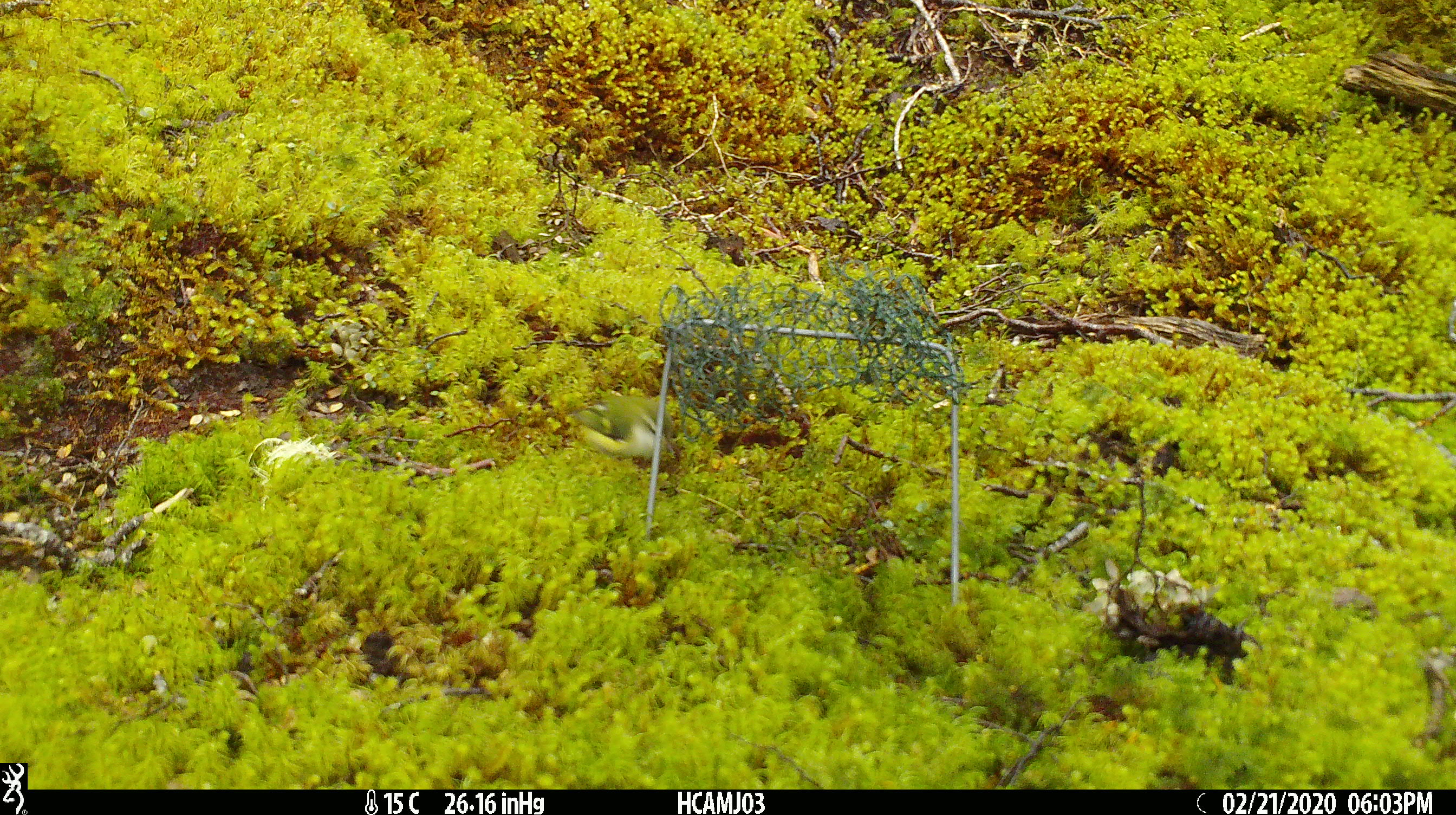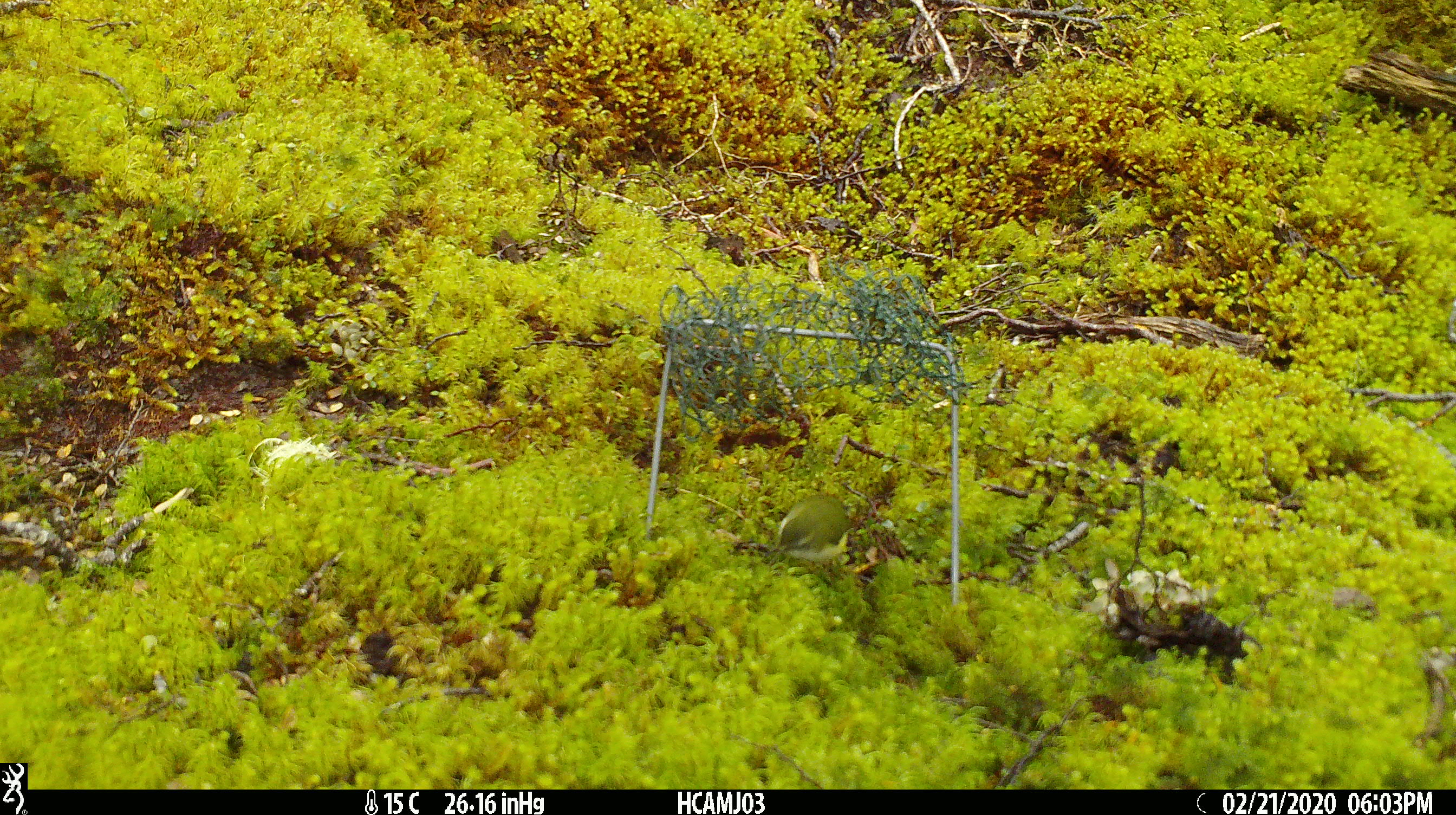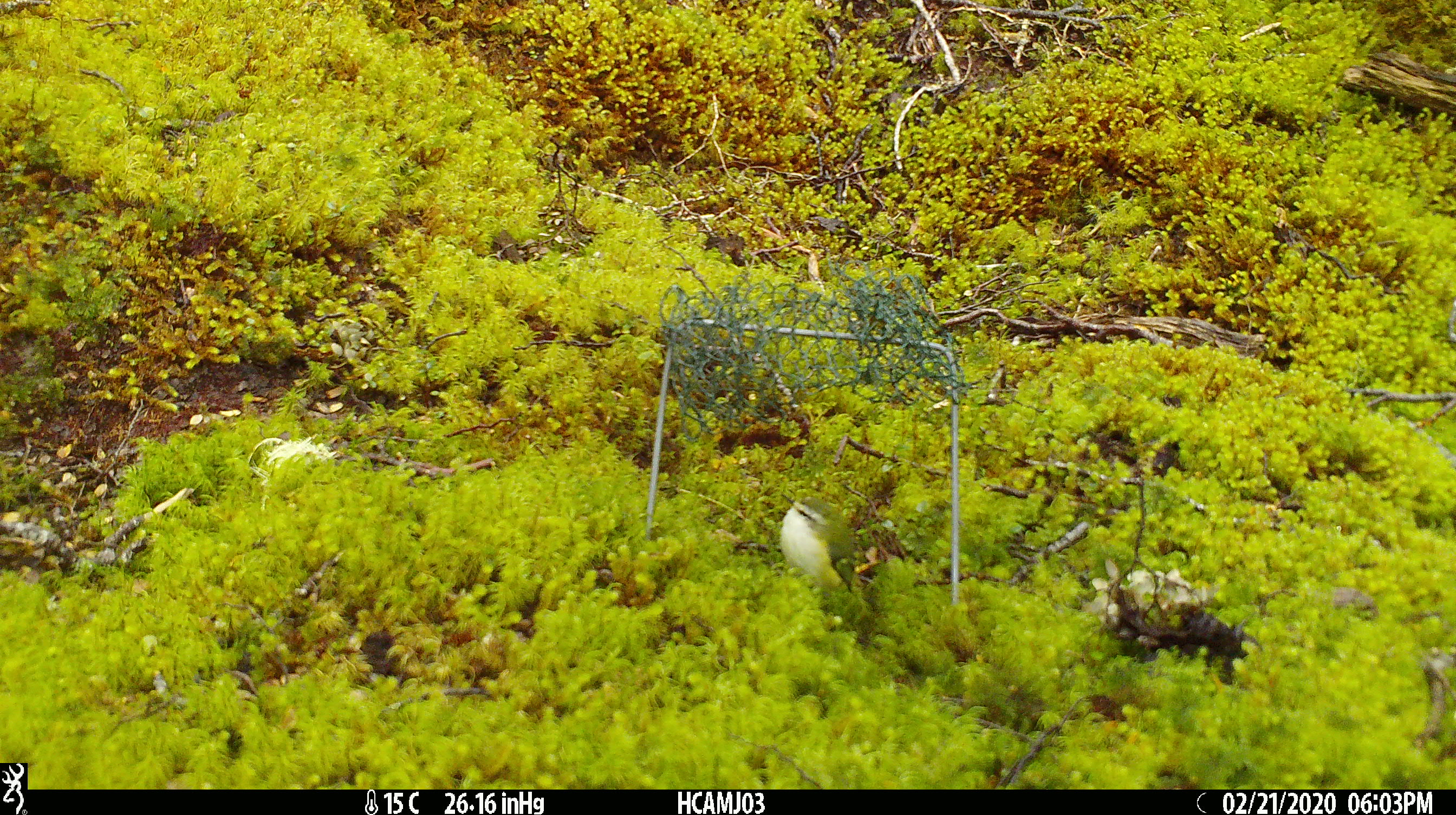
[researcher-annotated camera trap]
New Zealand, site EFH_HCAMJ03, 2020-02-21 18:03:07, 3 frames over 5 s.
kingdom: Animalia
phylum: Chordata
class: Aves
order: Passeriformes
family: Acanthisittidae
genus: Acanthisitta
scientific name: Acanthisitta chloris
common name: rifleman